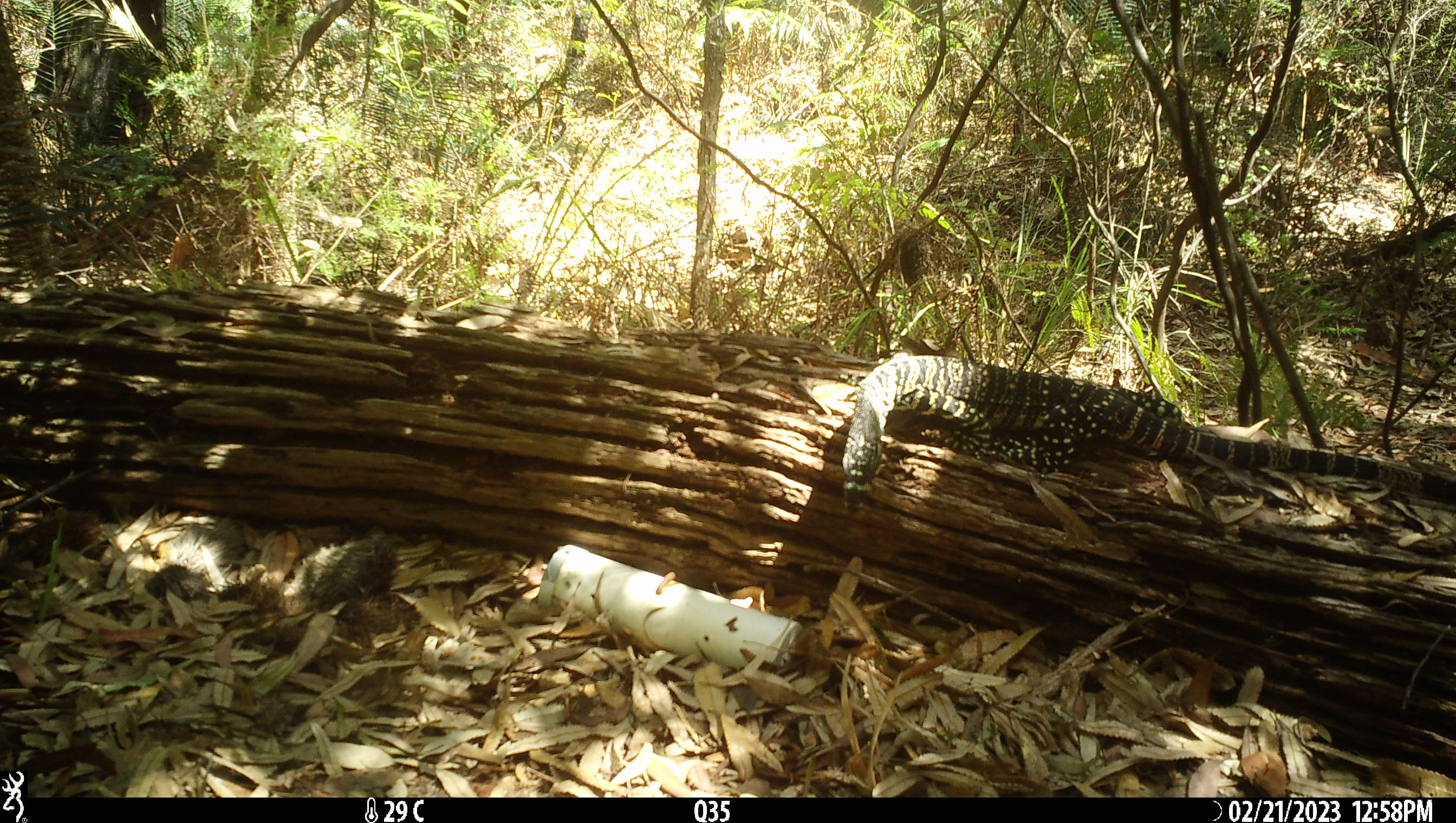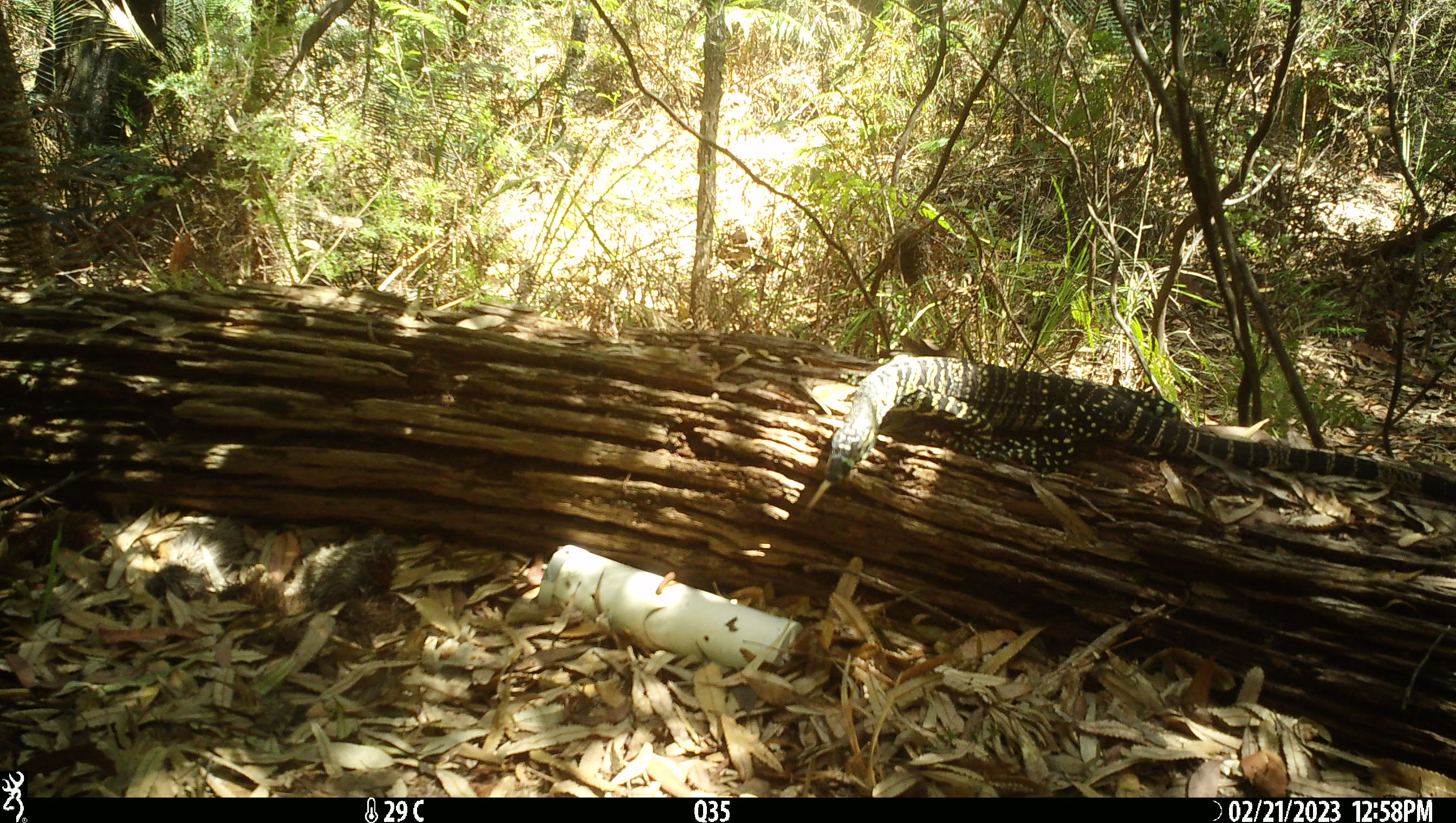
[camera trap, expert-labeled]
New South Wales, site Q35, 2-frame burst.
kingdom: Animalia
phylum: Chordata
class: Reptilia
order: Squamata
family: Varanidae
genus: Varanus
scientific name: Varanus varius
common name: lace monitor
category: goanna